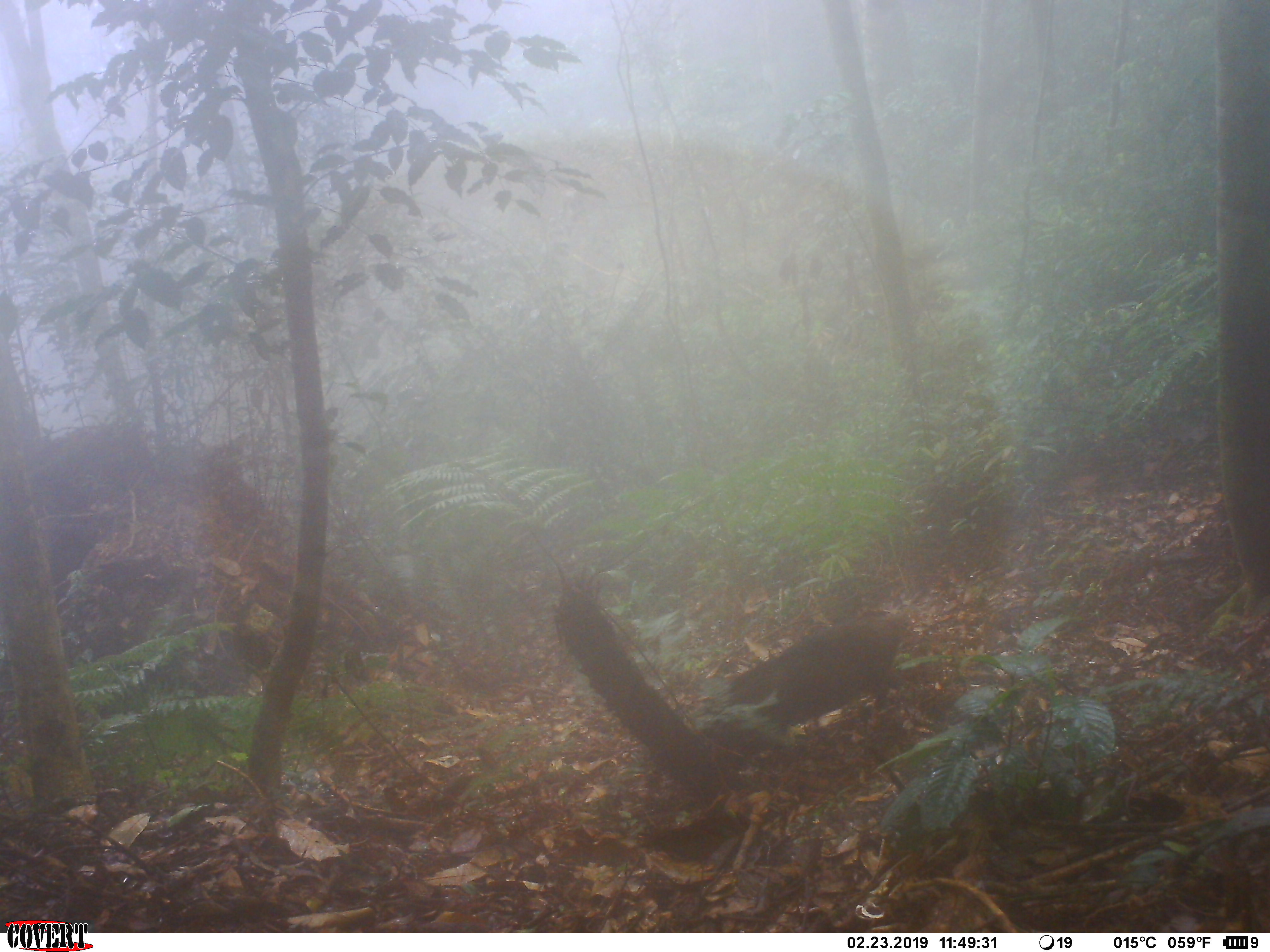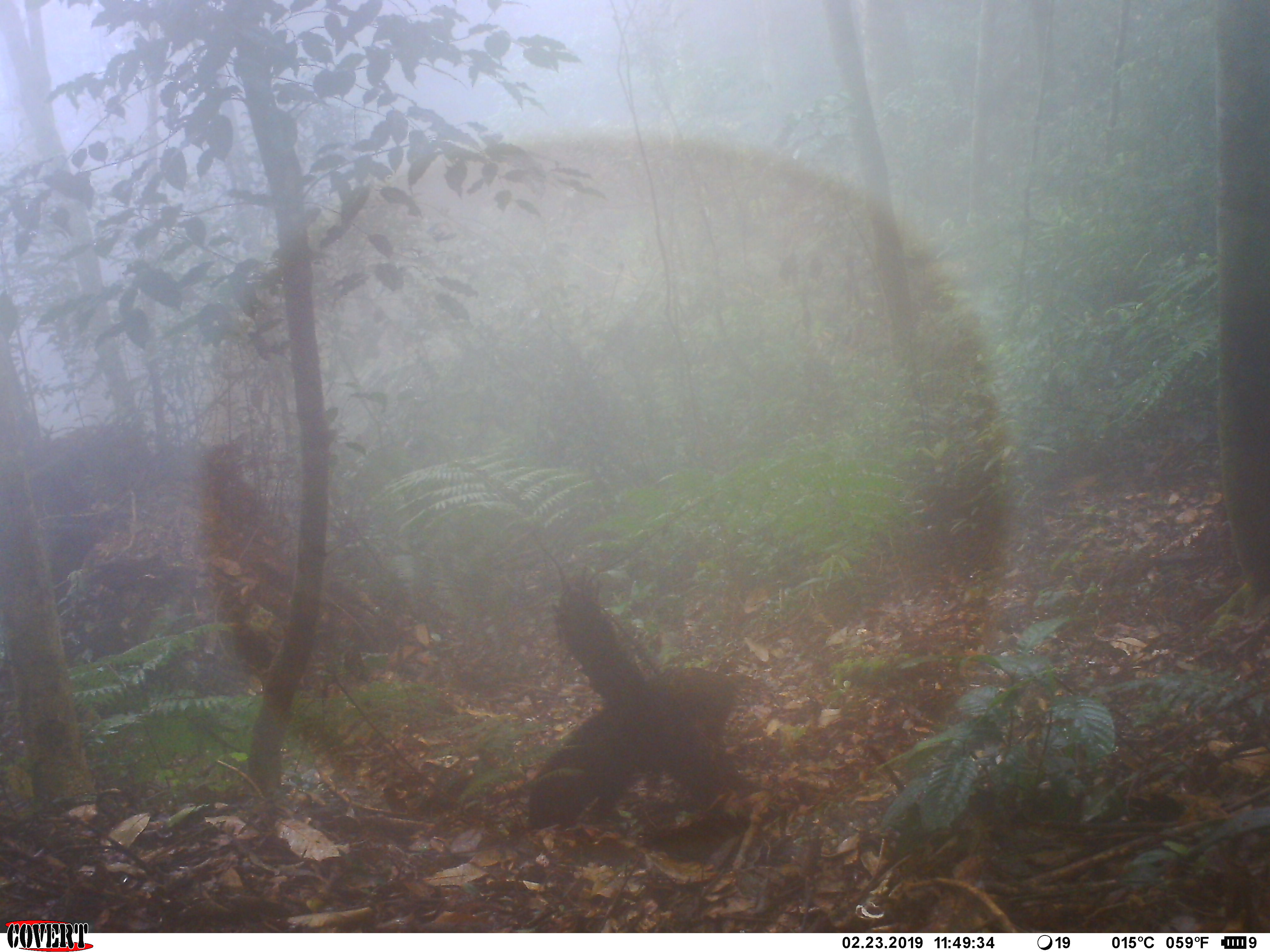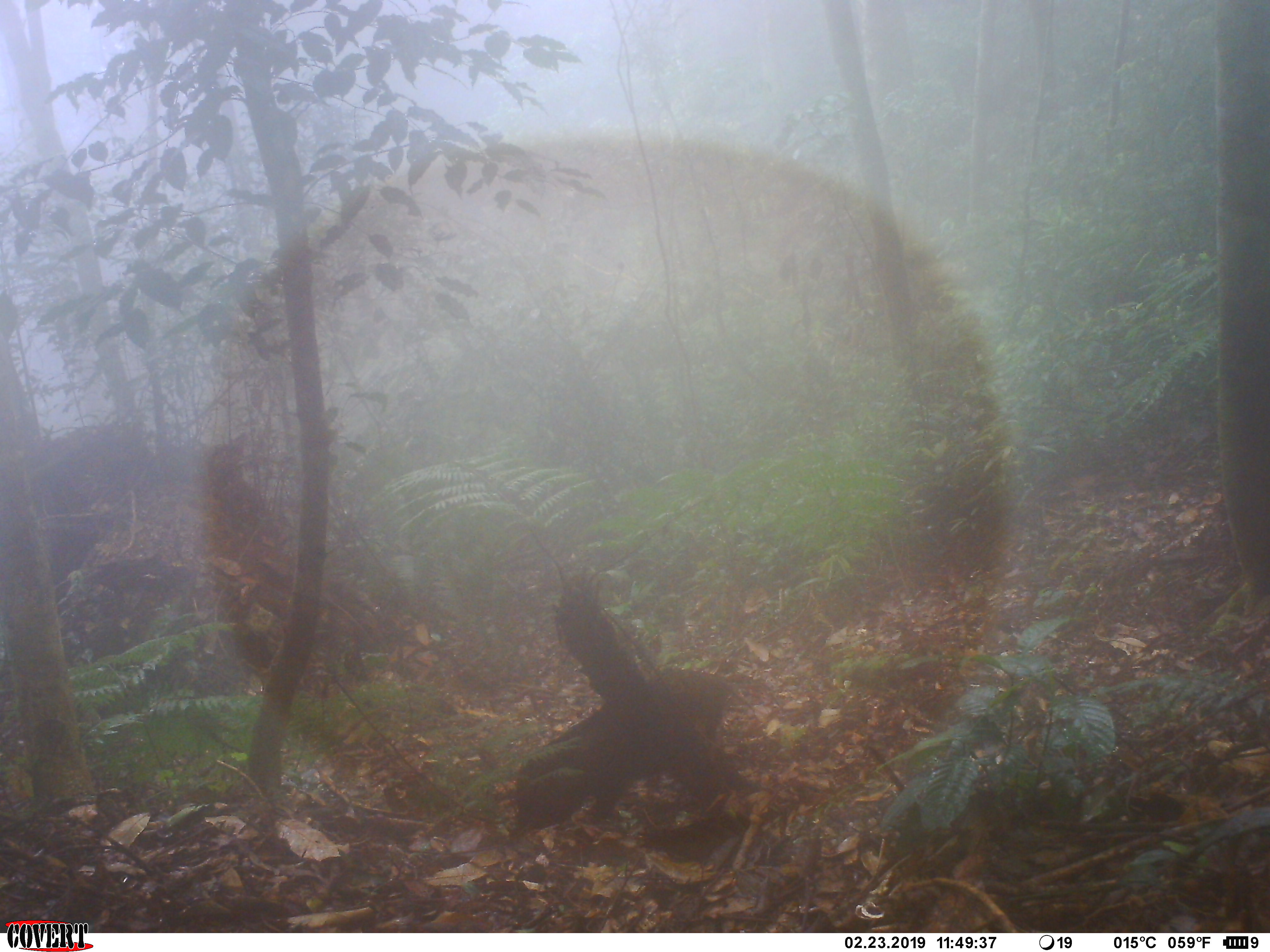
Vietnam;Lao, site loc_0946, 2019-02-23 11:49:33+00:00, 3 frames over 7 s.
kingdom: Animalia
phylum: Chordata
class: Mammalia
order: Artiodactyla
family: Suidae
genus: Sus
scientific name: Sus scrofa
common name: eurasian wild pig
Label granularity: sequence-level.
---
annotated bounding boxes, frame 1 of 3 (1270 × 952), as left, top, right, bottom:
eurasian wild pig: 699, 611, 910, 790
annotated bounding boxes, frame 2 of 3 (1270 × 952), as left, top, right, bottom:
eurasian wild pig: 526, 666, 746, 832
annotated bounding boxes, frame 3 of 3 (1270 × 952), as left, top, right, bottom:
eurasian wild pig: 512, 668, 746, 833